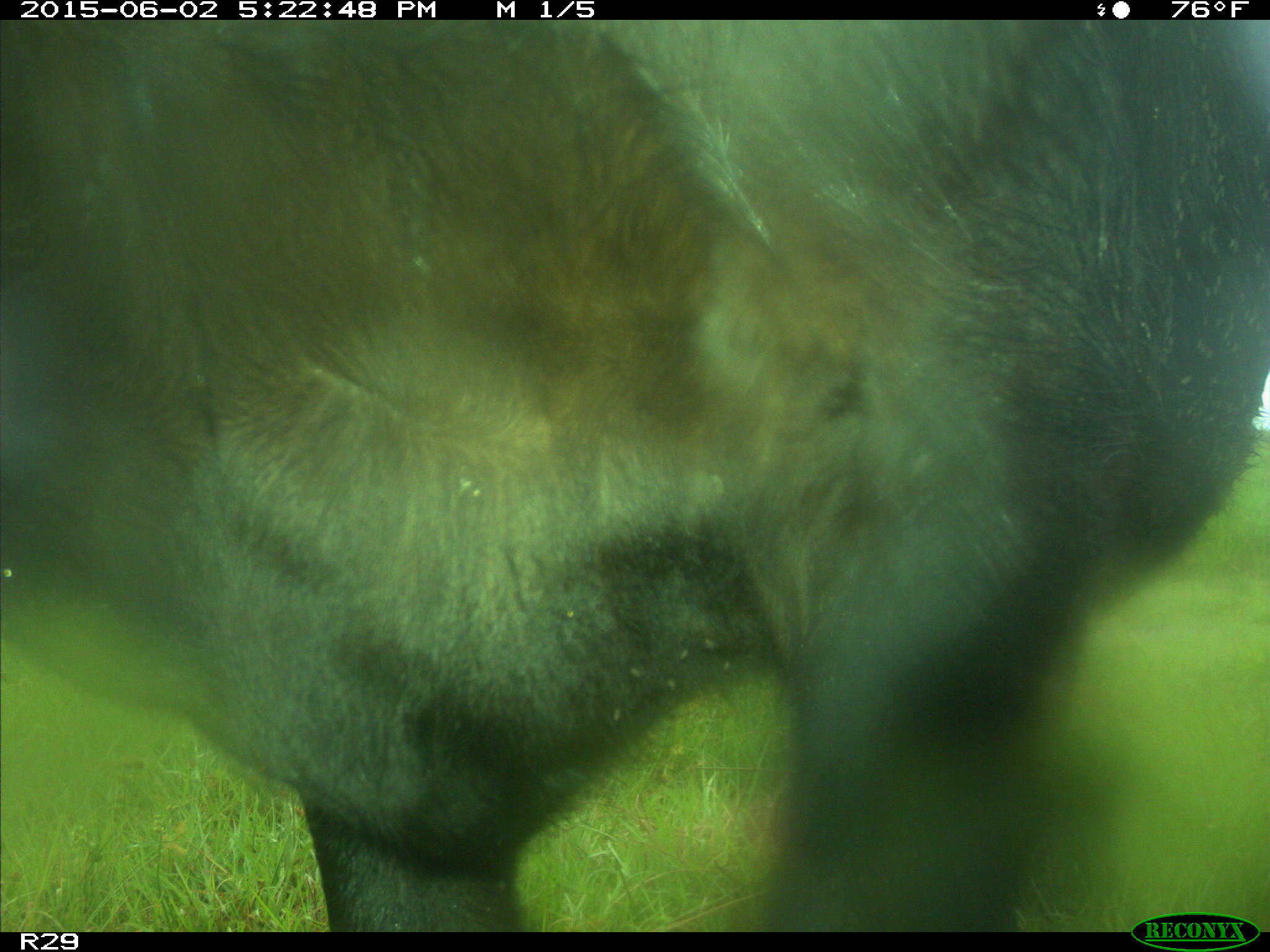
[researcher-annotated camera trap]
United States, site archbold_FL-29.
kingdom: Animalia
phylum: Chordata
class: Mammalia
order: Artiodactyla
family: Bovidae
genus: Bos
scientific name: Bos taurus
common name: domestic cow